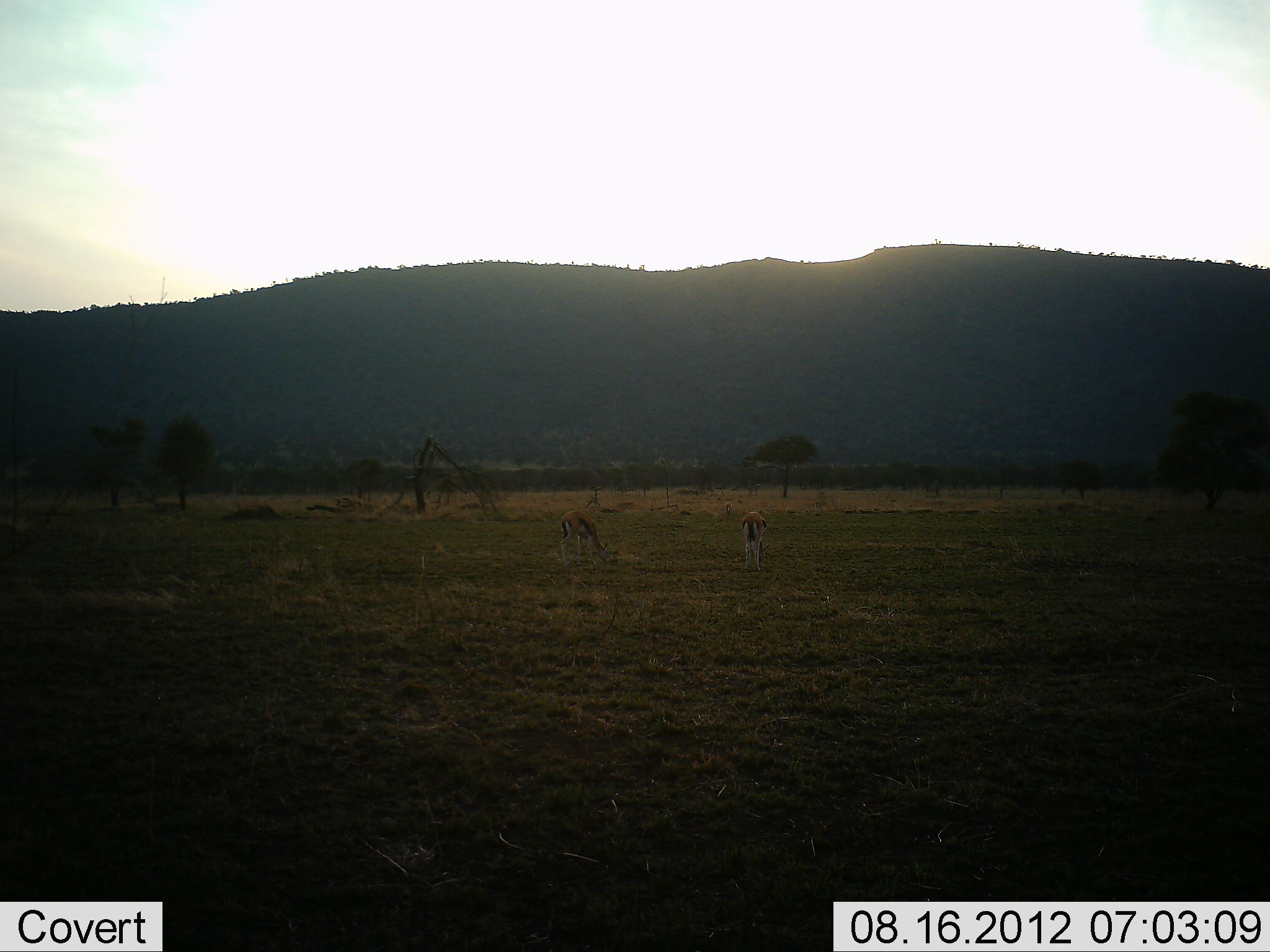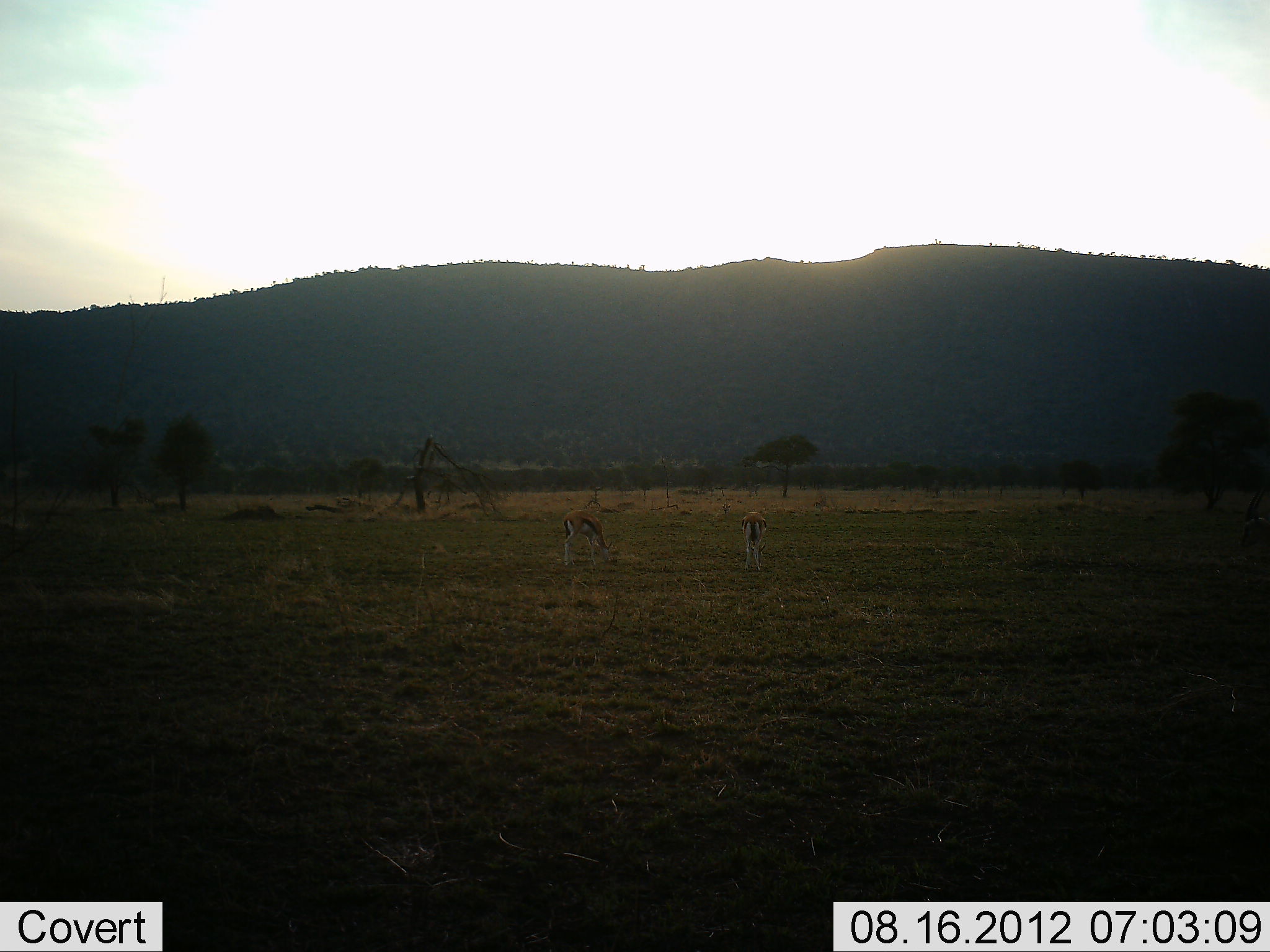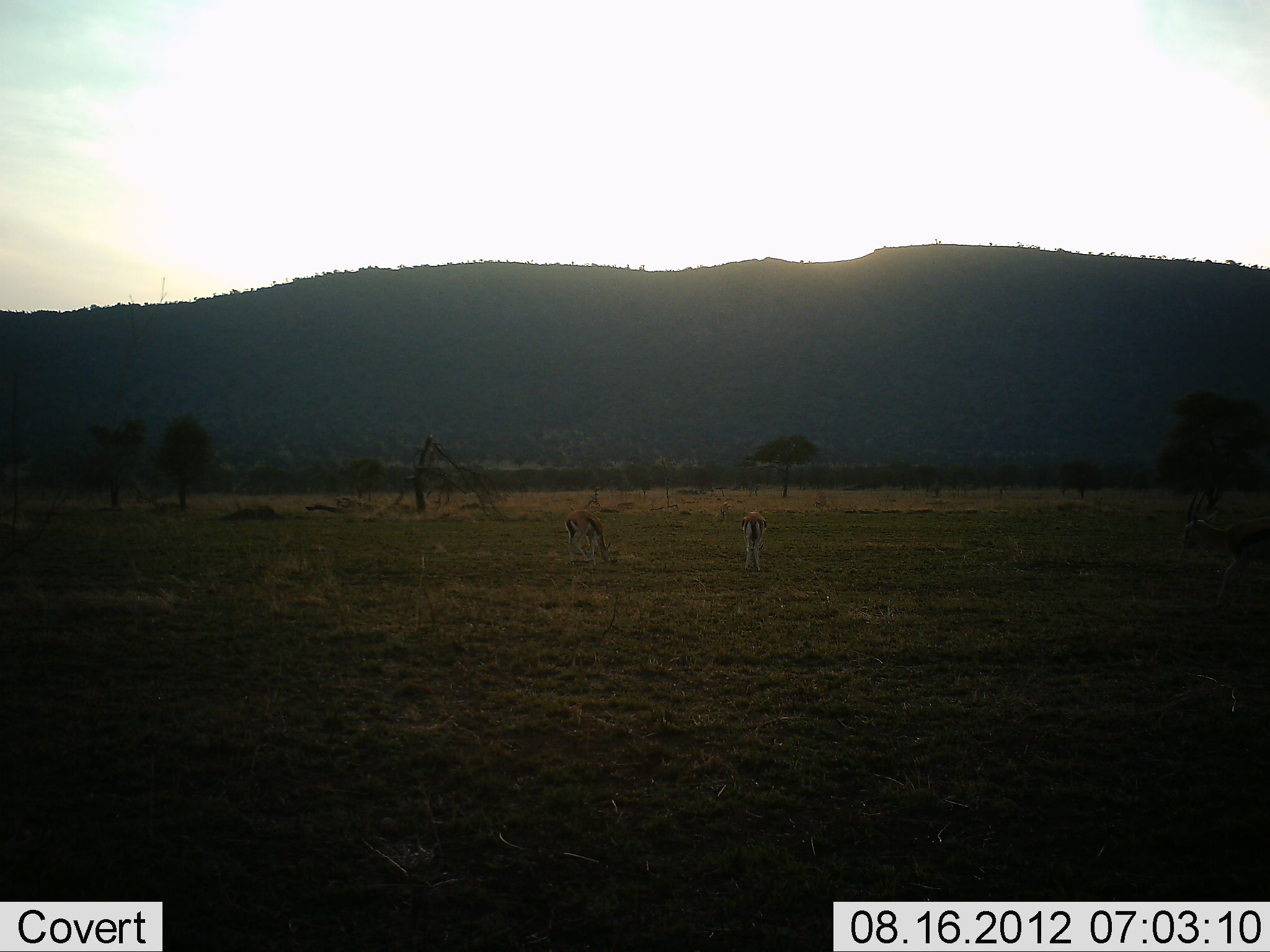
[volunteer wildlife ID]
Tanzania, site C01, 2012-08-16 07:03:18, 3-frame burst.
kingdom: Animalia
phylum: Chordata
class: Mammalia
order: Artiodactyla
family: Bovidae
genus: Eudorcas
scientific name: Eudorcas thomsonii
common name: thomson's gazelle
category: gazellethomsons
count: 2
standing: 40%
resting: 0%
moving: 40%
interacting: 0%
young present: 0%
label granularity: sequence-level